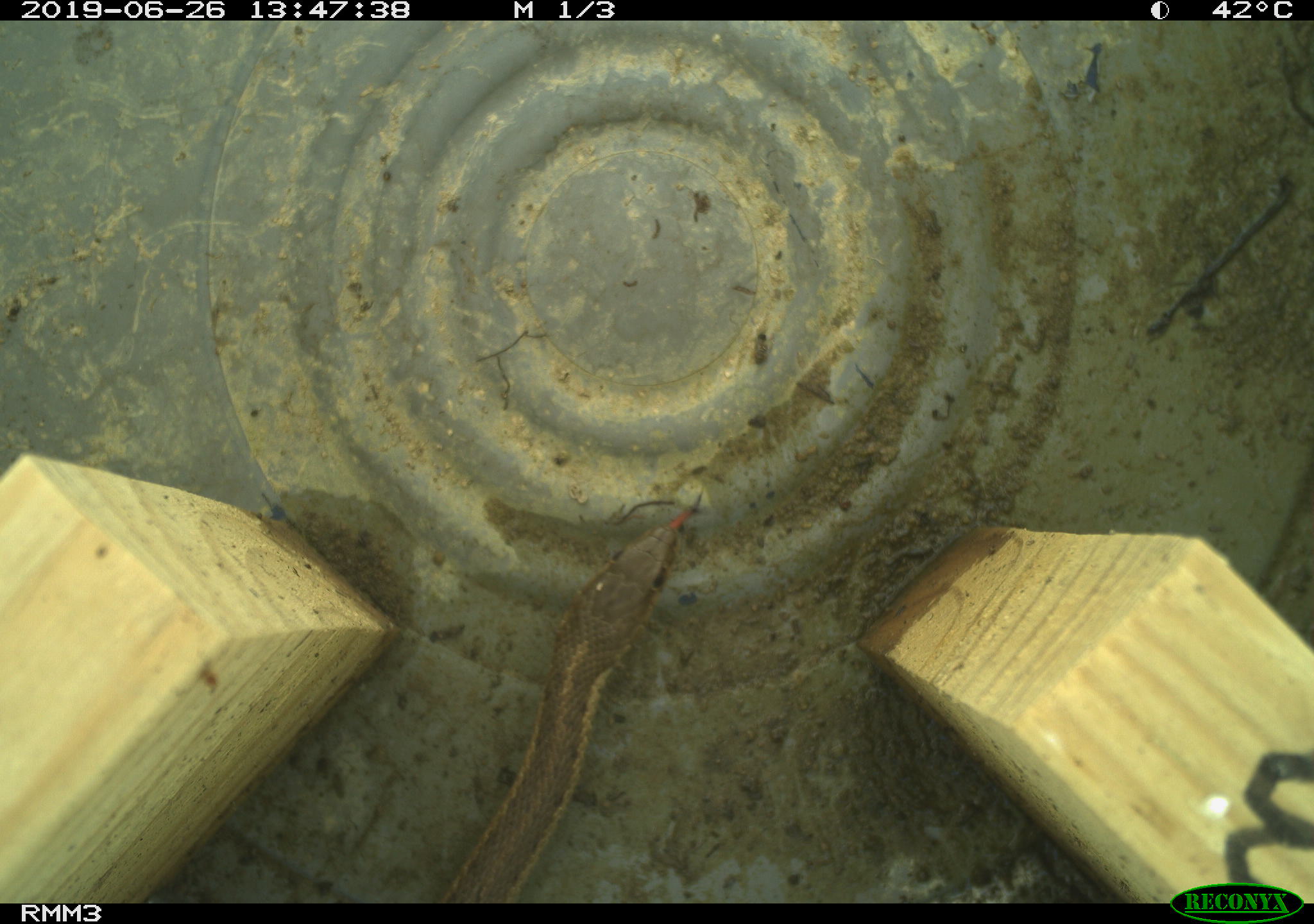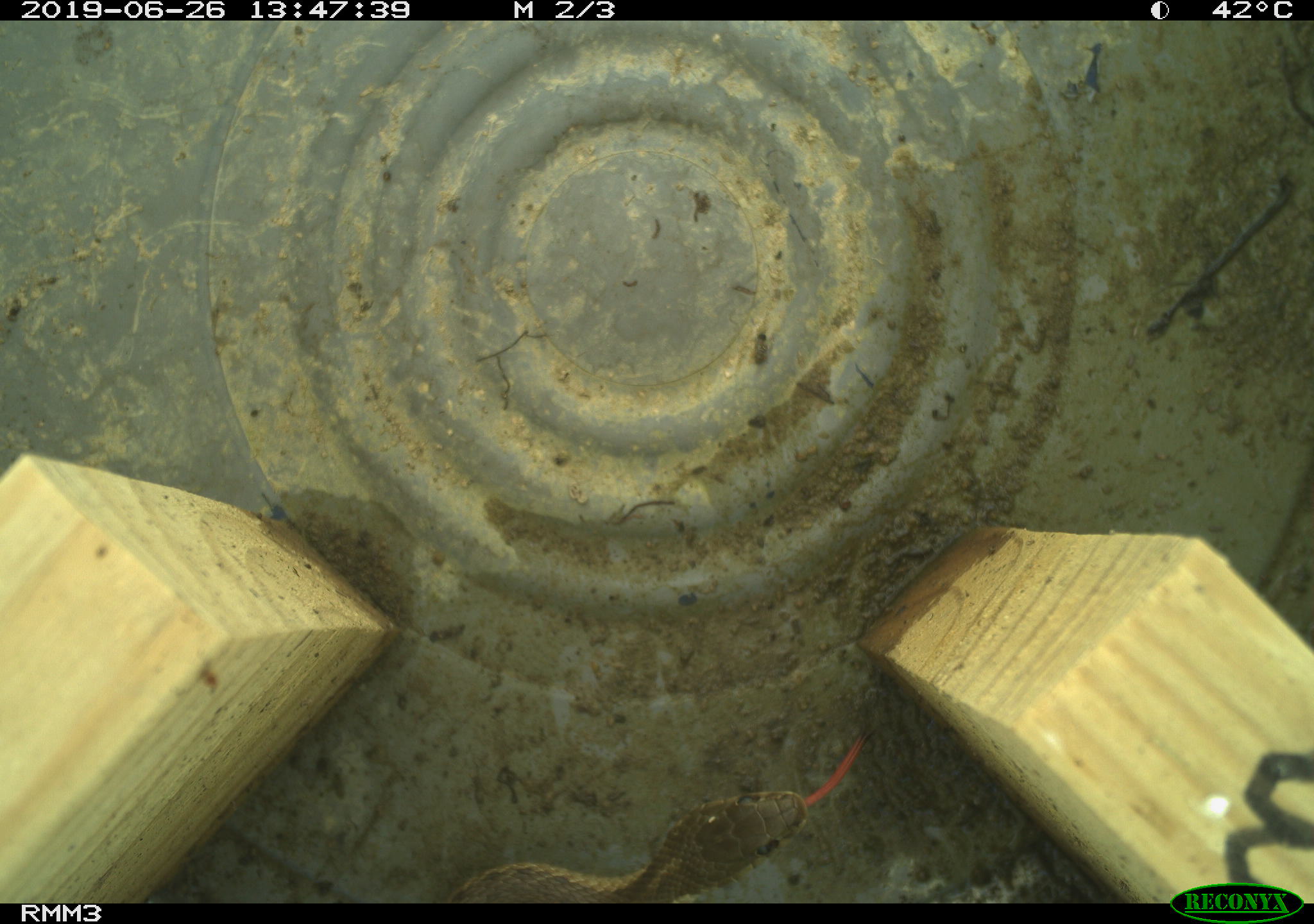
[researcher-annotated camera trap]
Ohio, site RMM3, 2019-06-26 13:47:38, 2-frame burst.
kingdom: Animalia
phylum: Chordata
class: Reptilia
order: Squamata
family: Colubridae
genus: Thamnophis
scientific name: Thamnophis sirtalis sirtalis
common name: eastern gartersnake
Eastern gartersnake (Thamnophis sirtalis sirtalis).